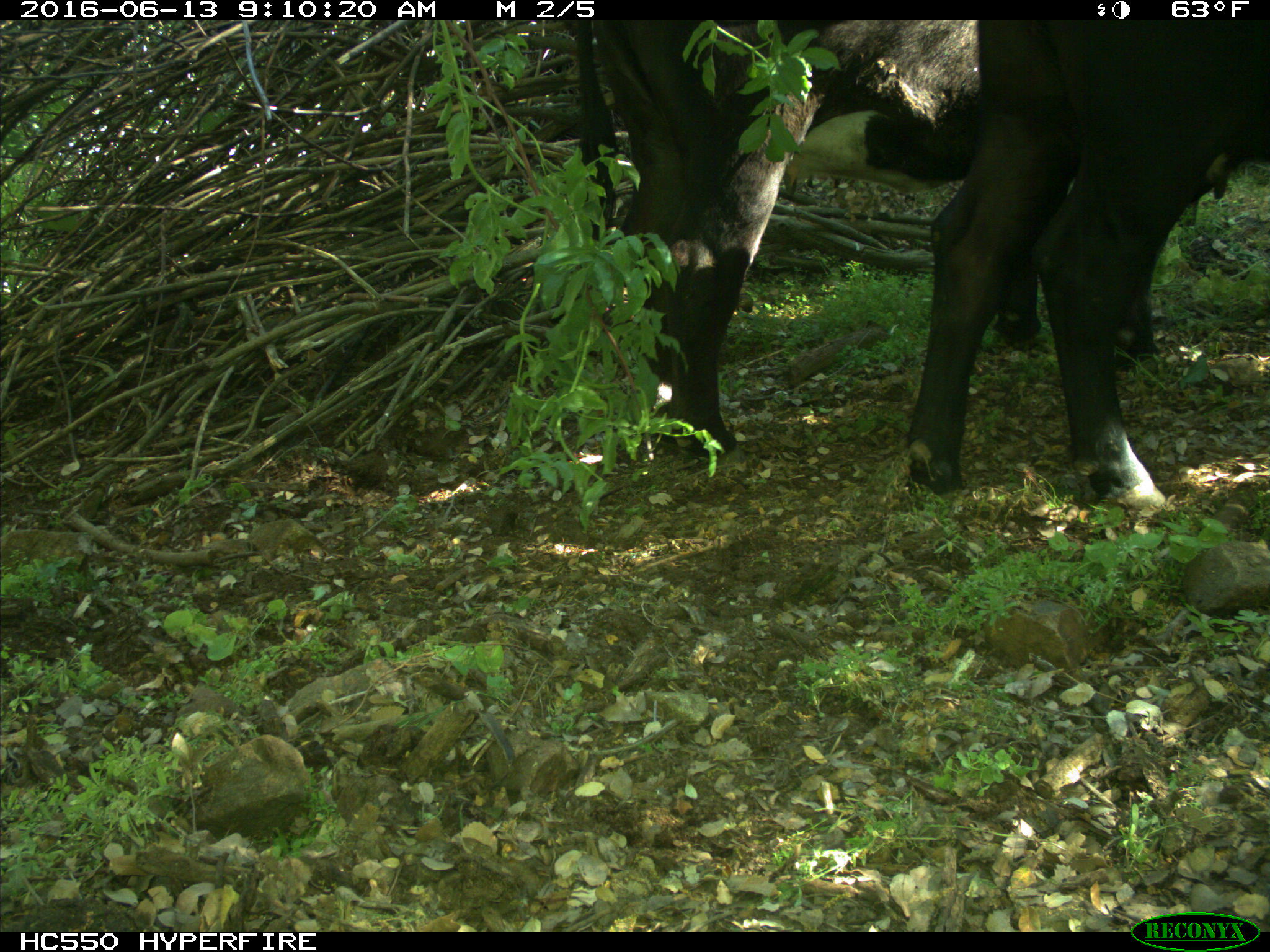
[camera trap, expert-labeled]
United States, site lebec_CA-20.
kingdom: Animalia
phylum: Chordata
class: Mammalia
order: Artiodactyla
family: Bovidae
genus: Bos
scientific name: Bos taurus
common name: domestic cow